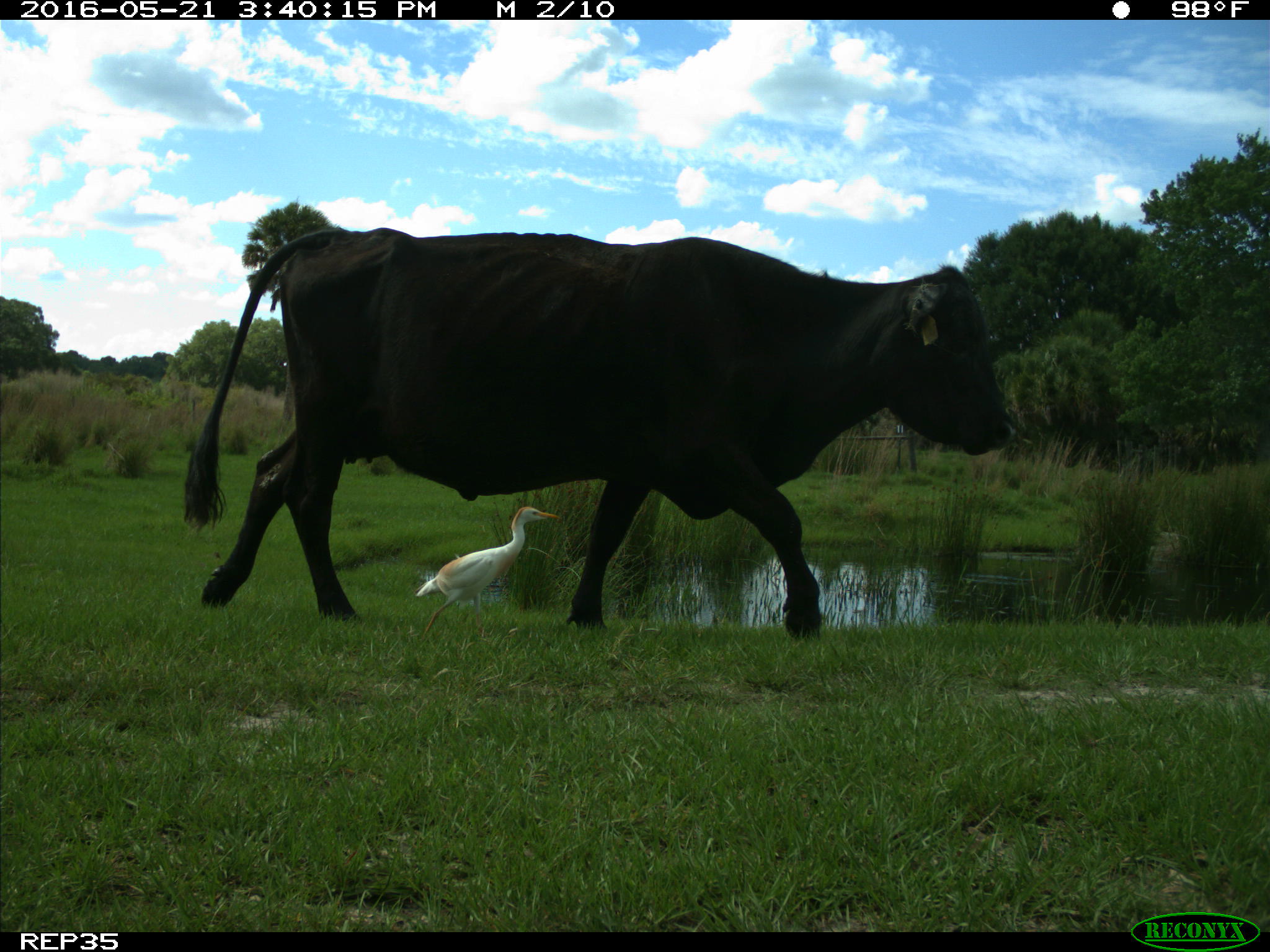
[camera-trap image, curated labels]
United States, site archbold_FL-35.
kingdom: Animalia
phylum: Chordata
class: Mammalia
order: Artiodactyla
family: Bovidae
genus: Bos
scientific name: Bos taurus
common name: domestic cow